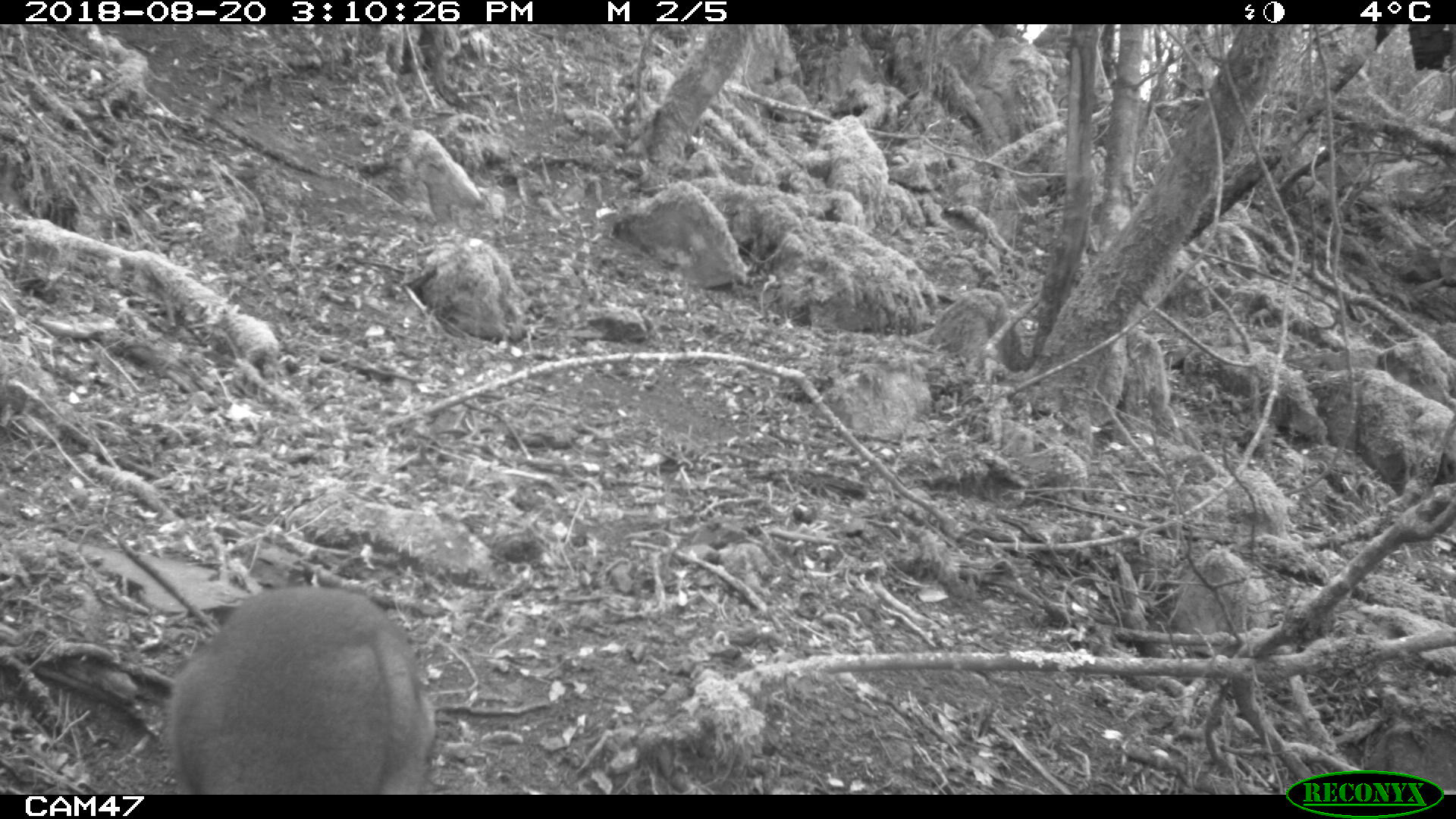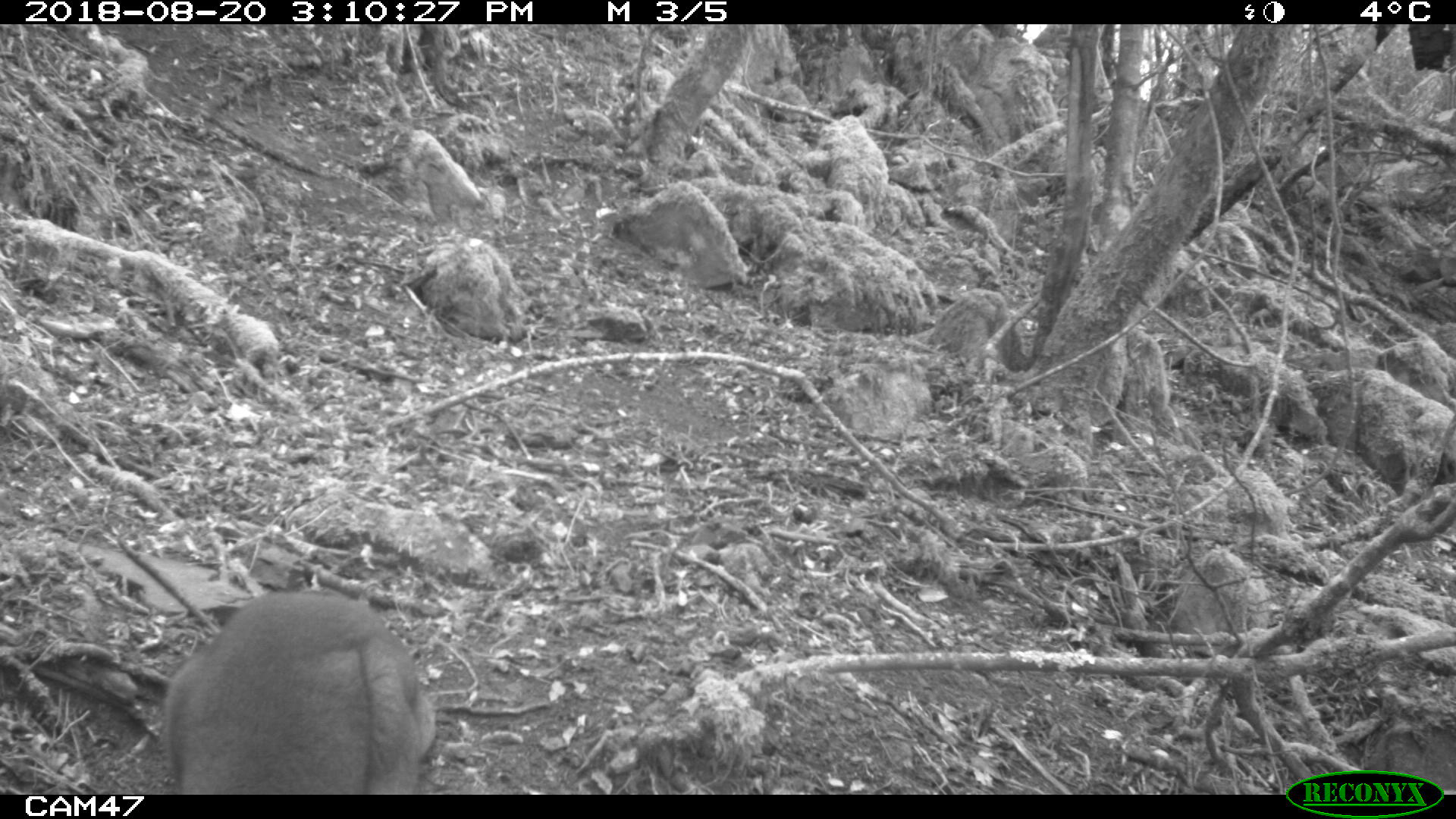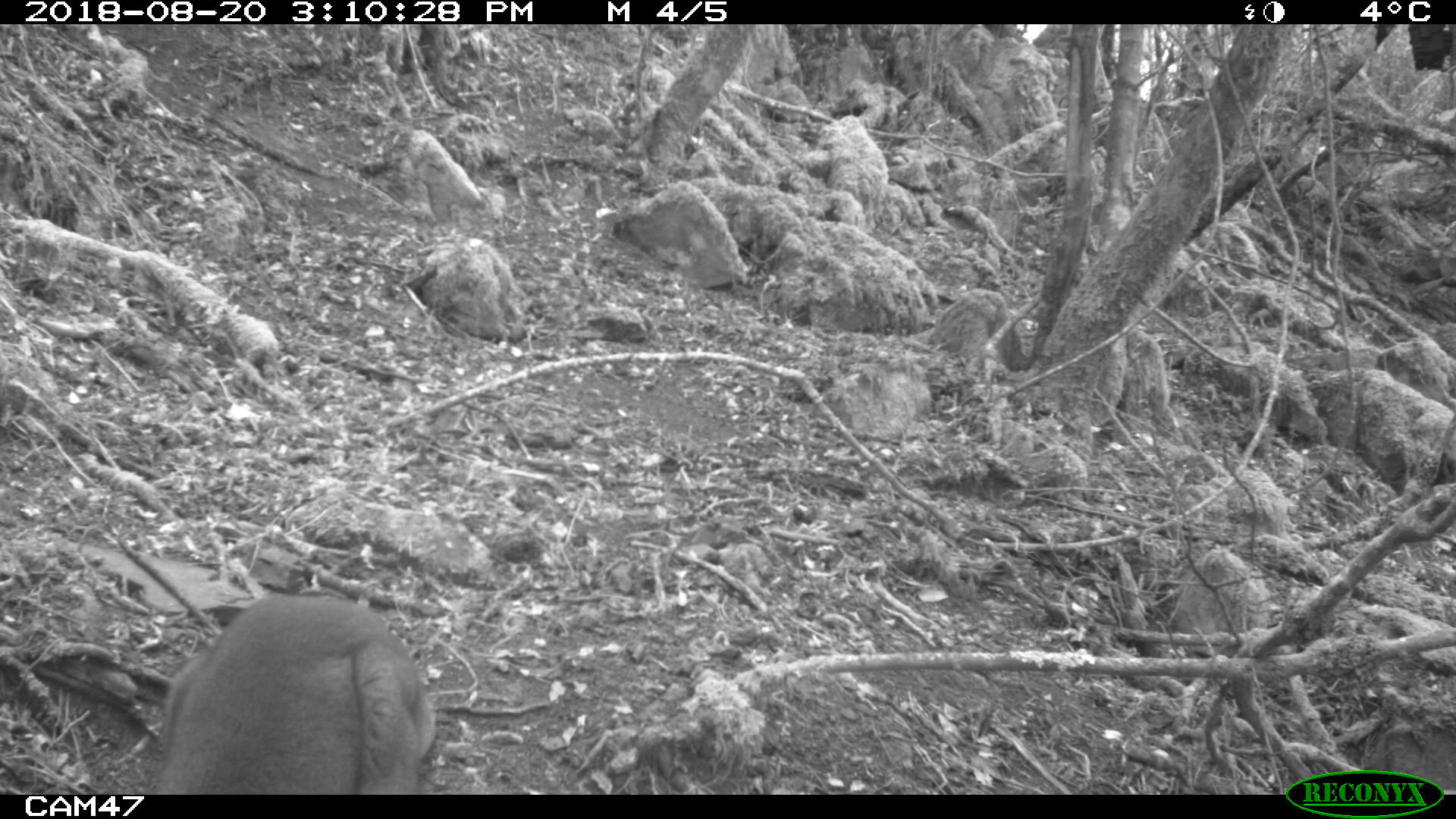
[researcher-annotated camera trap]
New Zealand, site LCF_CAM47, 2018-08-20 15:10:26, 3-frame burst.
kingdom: Animalia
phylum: Chordata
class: Mammalia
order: Diprotodontia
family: Macropodidae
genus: Notamacropus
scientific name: Notamacropus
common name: wallaby